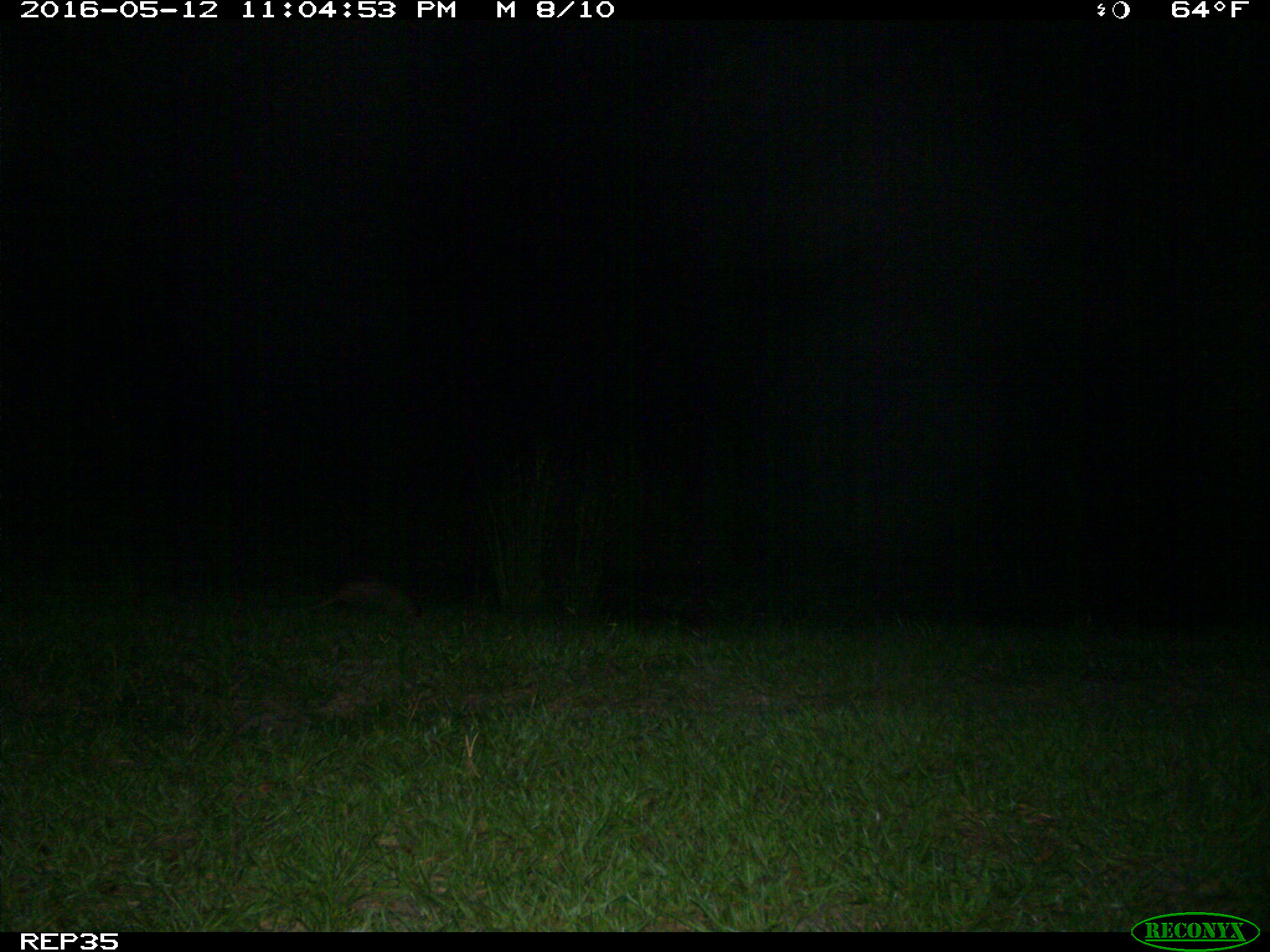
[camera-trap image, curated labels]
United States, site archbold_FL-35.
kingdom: Animalia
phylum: Chordata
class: Mammalia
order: Cingulata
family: Dasypodidae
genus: Dasypus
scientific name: Dasypus novemcinctus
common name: nine-banded armadillo